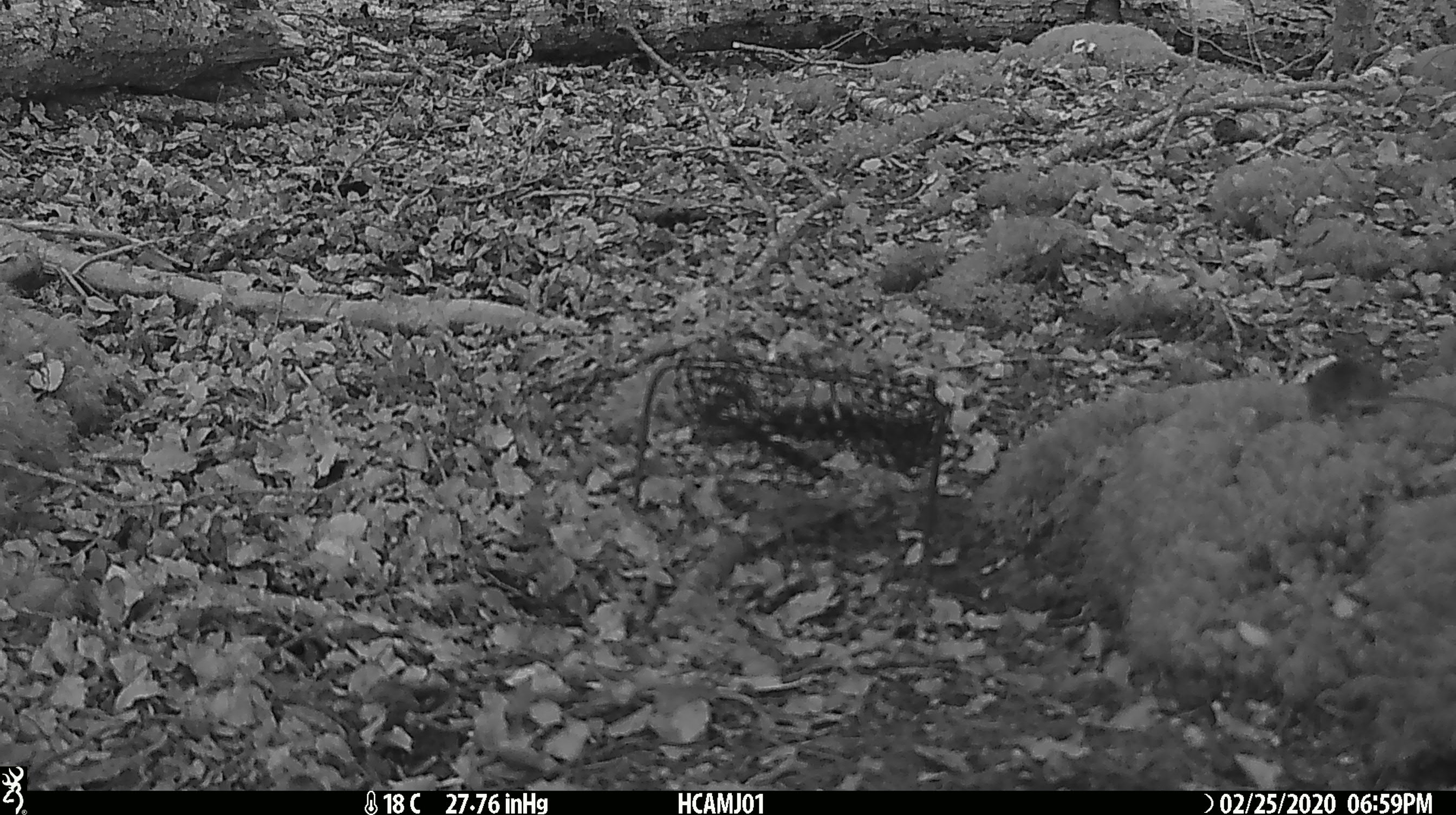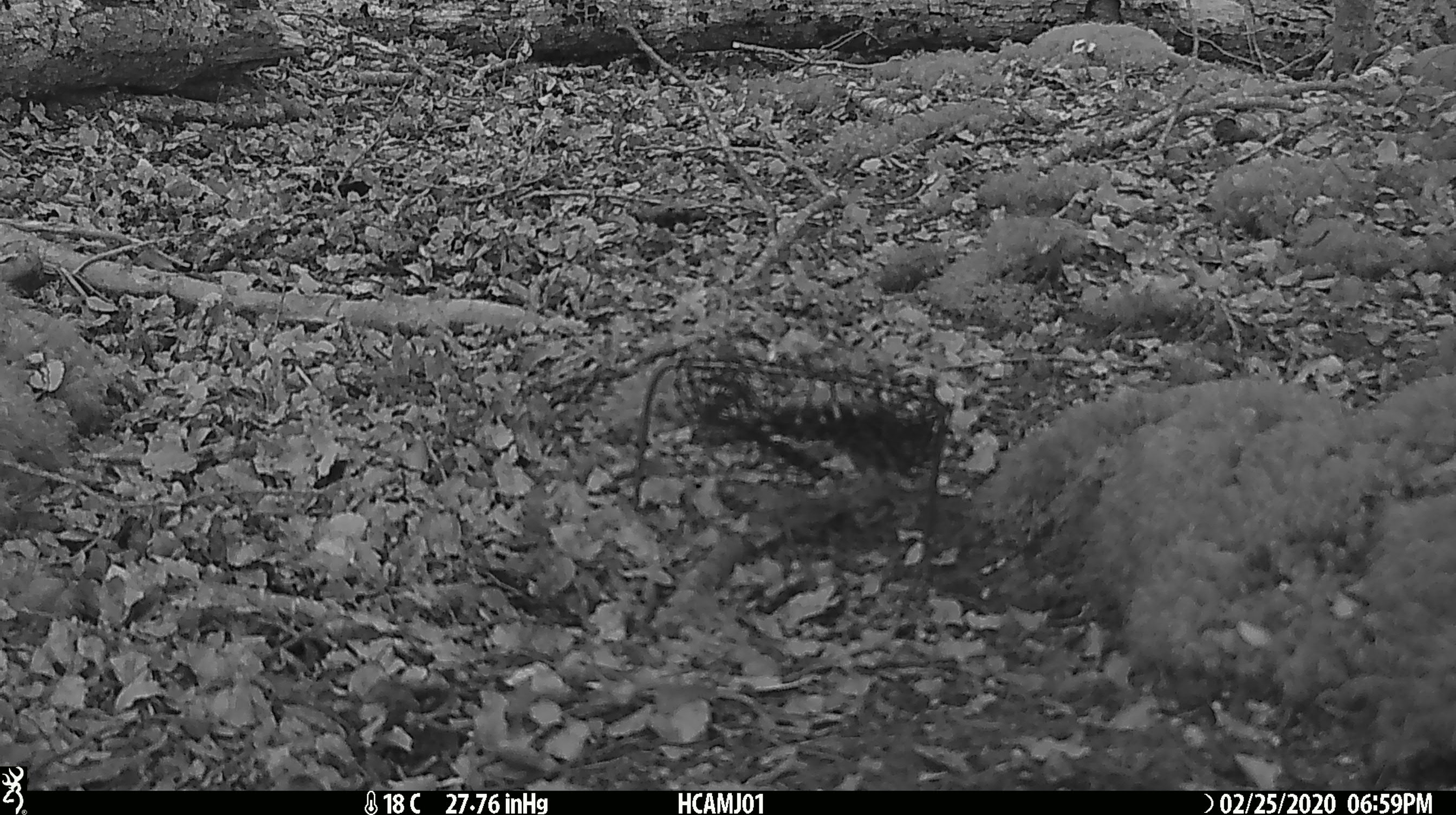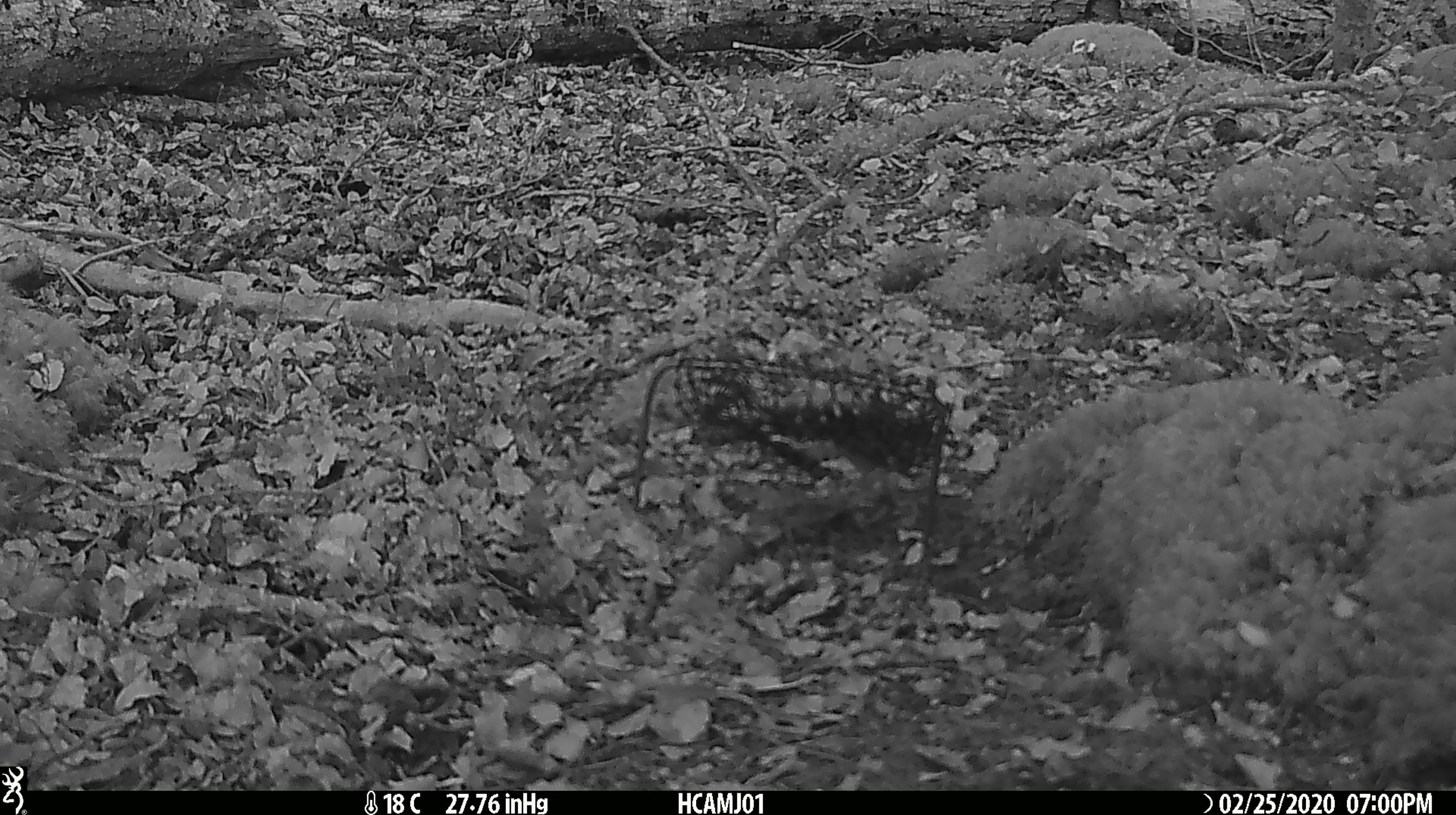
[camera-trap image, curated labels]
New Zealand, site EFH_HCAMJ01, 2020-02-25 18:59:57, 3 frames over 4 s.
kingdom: Animalia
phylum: Chordata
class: Mammalia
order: Rodentia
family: Muridae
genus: Mus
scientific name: Mus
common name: mouse